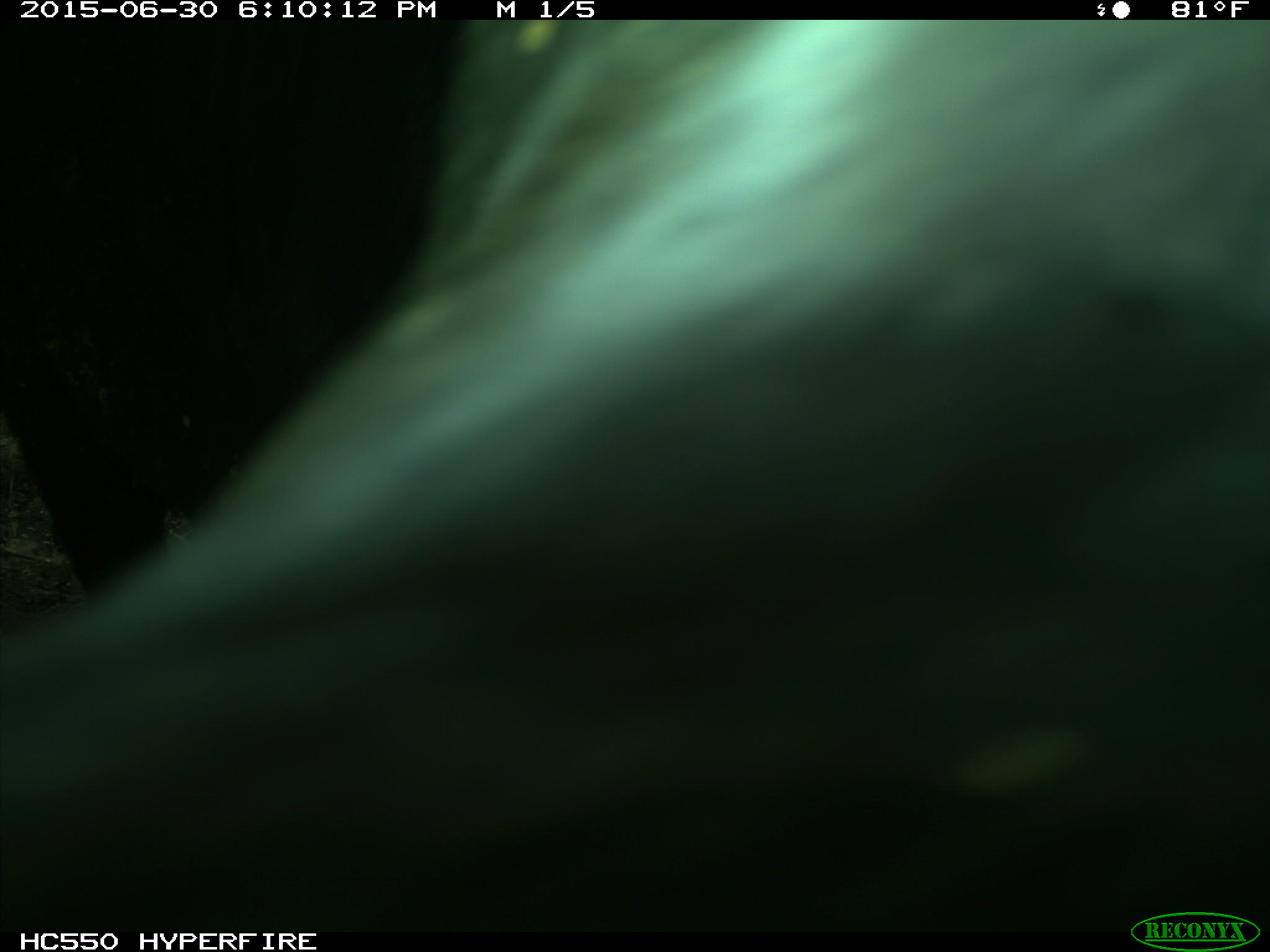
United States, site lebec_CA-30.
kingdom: Animalia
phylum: Chordata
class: Mammalia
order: Artiodactyla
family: Bovidae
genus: Bos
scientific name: Bos taurus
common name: domestic cow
Bos taurus (domestic cow).